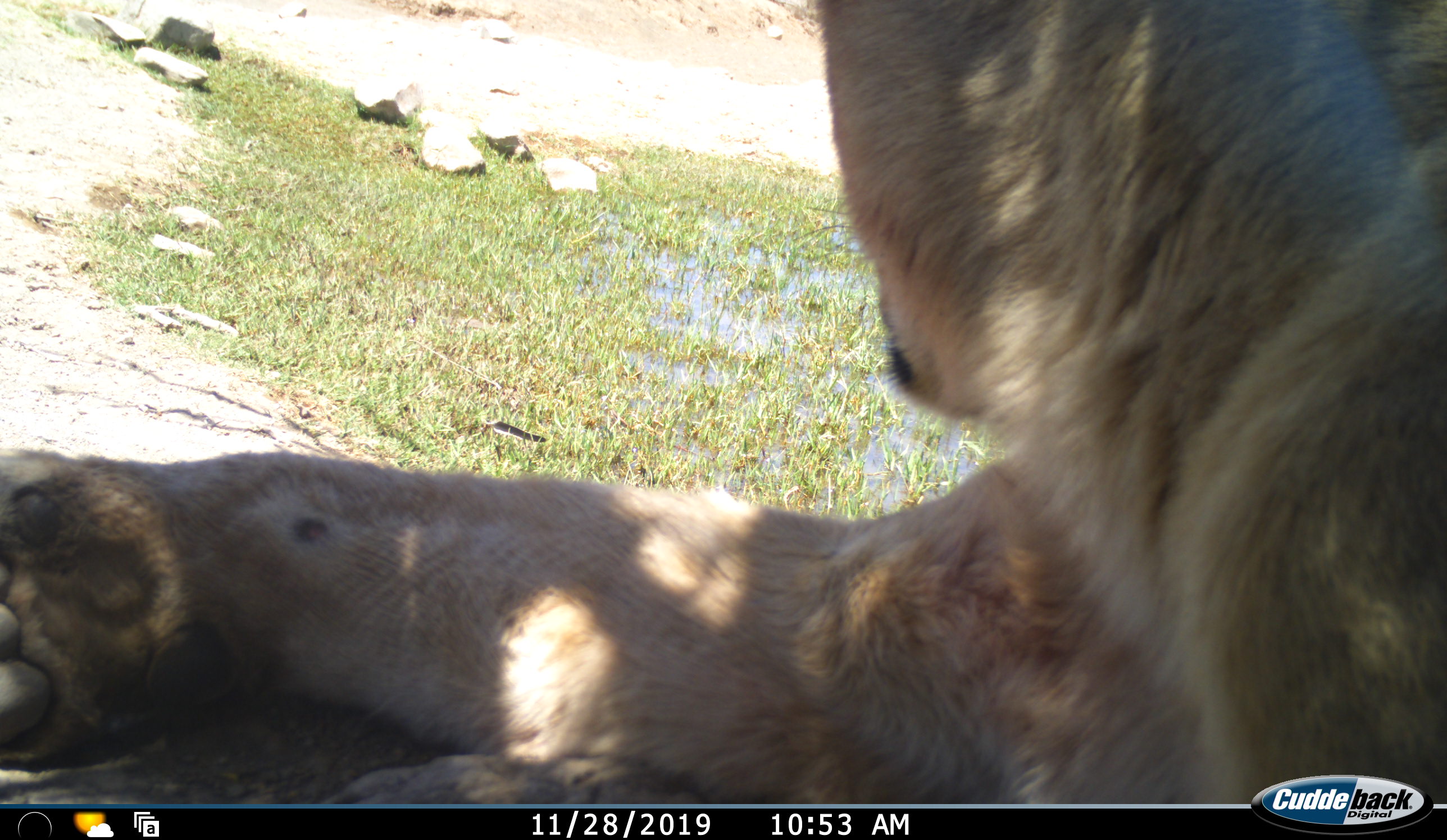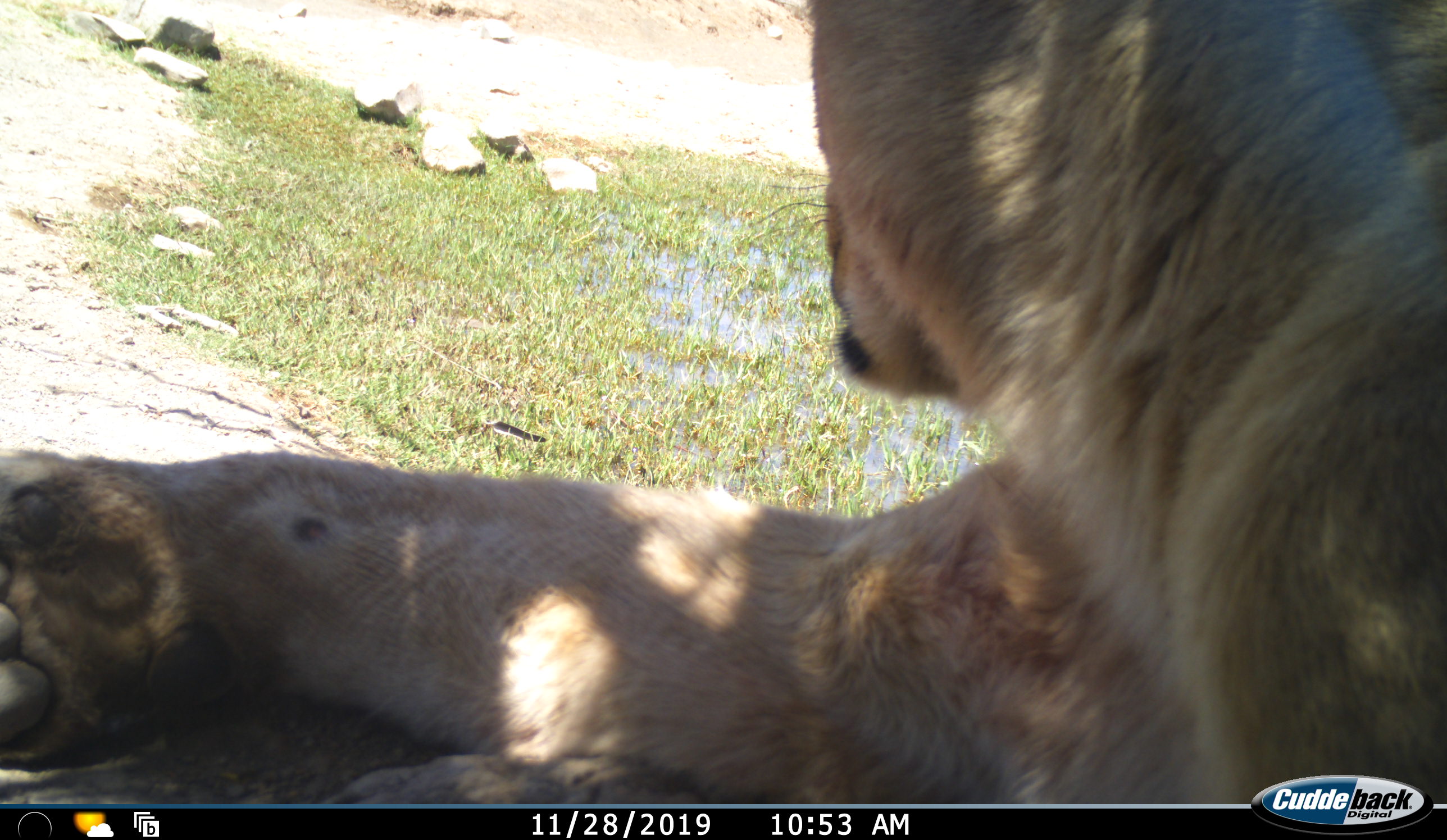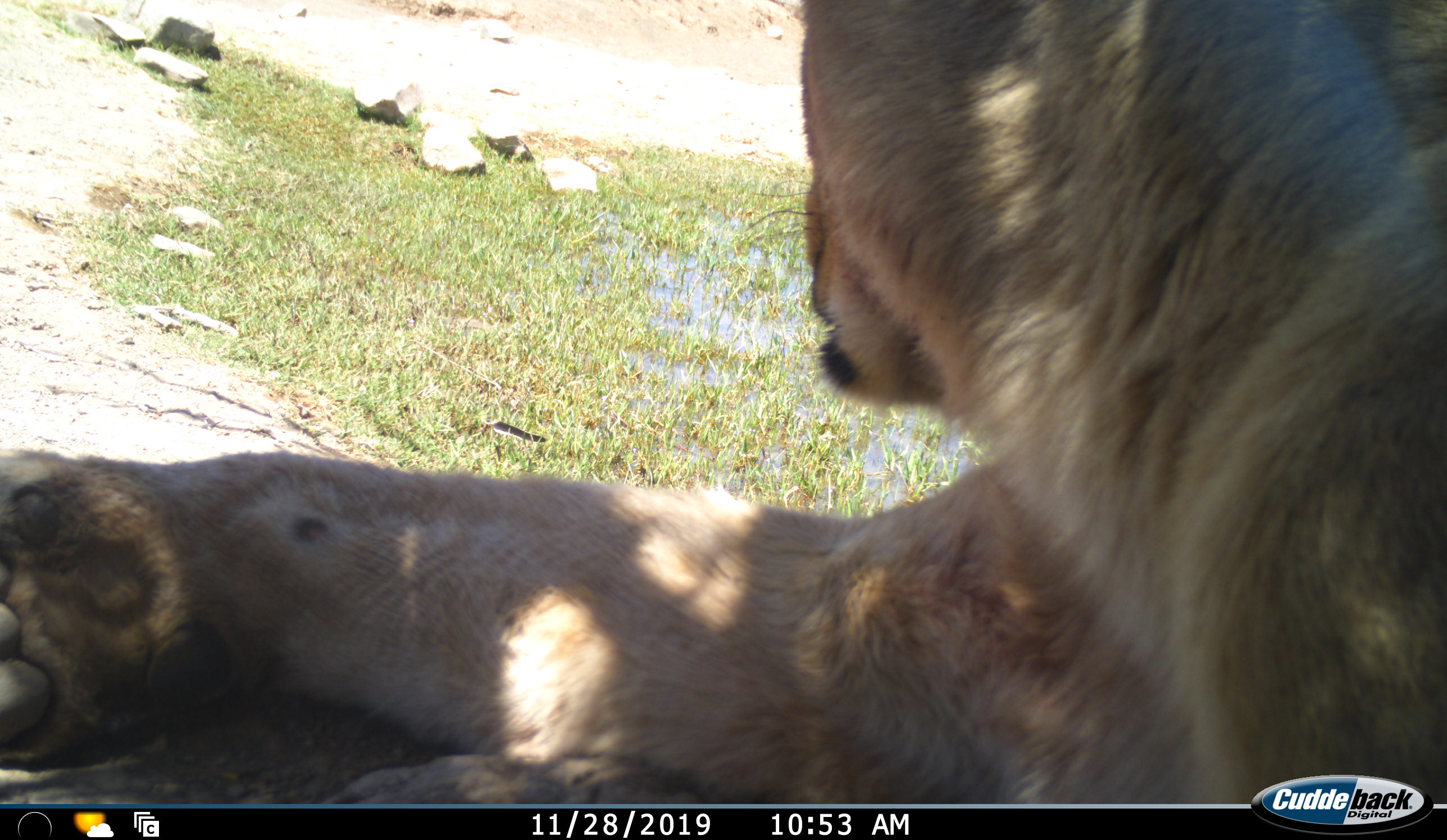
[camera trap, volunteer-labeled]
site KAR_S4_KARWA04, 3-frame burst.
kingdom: Animalia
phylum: Chordata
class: Mammalia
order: Carnivora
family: Felidae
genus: Panthera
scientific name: Panthera leo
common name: lion female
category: lionfemale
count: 1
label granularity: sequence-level